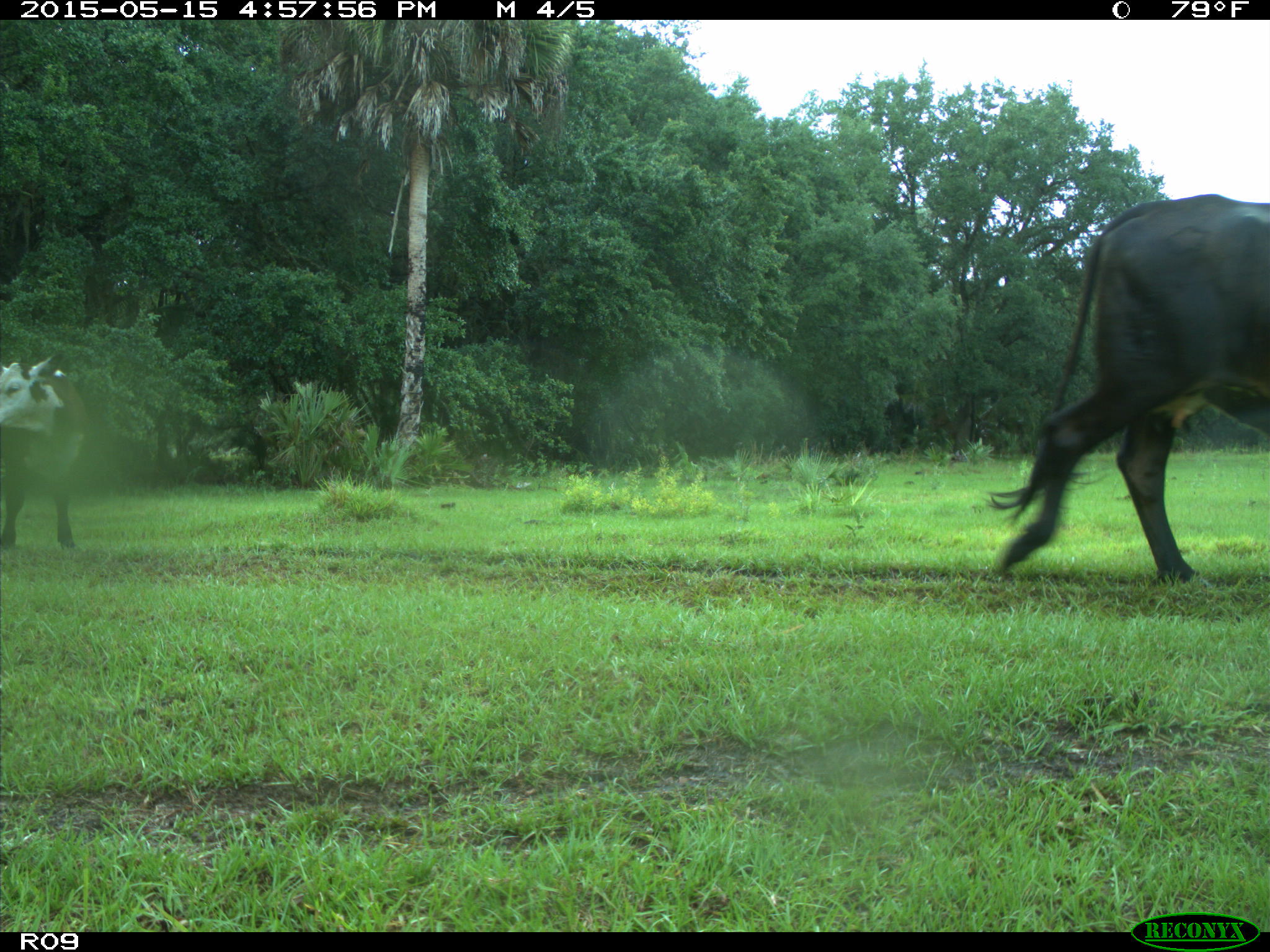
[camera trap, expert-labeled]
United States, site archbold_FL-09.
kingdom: Animalia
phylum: Chordata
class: Mammalia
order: Artiodactyla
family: Bovidae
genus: Bos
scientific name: Bos taurus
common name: domestic cow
Bos taurus (domestic cow).